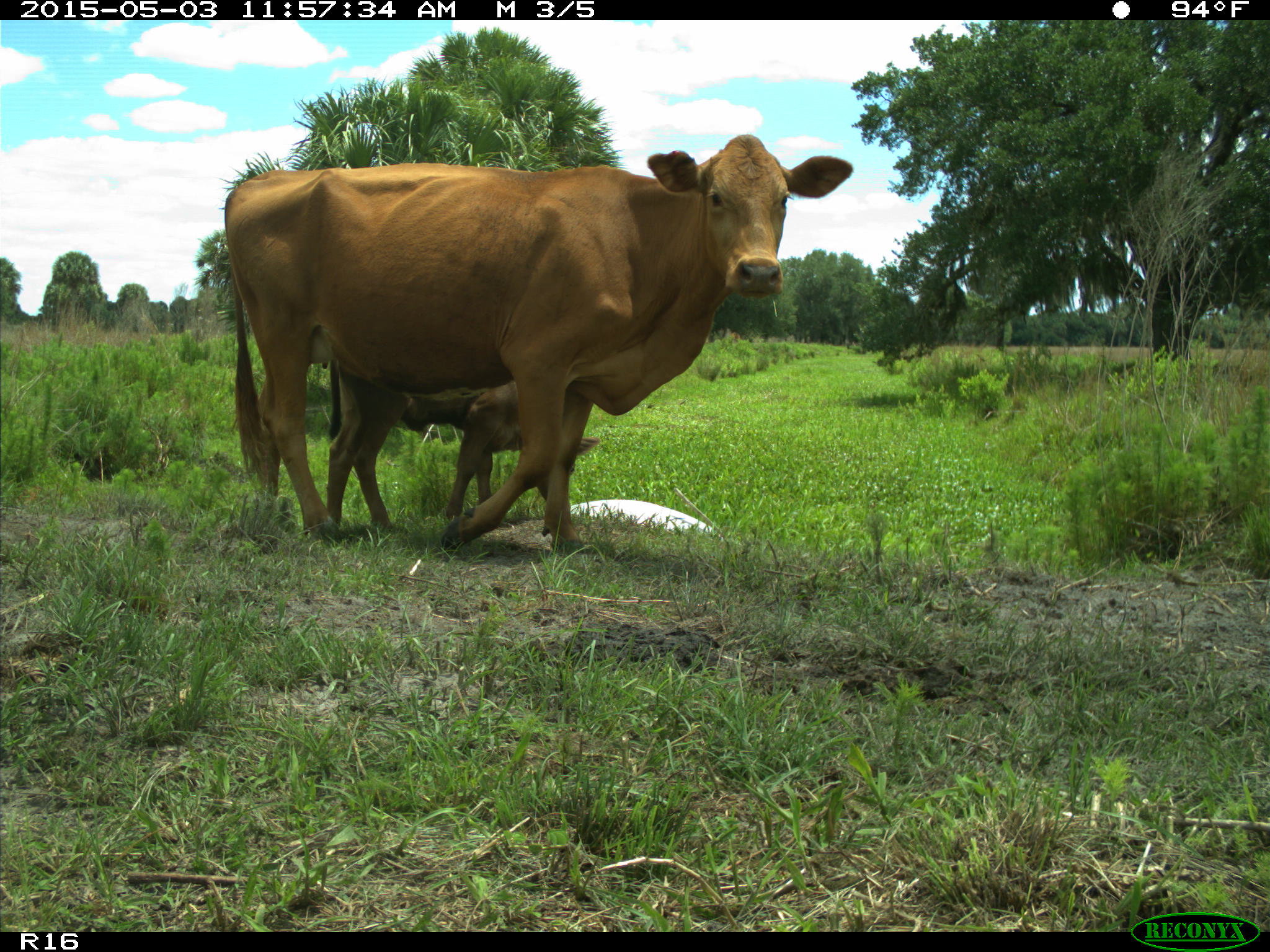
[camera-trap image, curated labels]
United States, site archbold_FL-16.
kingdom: Animalia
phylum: Chordata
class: Mammalia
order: Artiodactyla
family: Bovidae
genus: Bos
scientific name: Bos taurus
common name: domestic cow